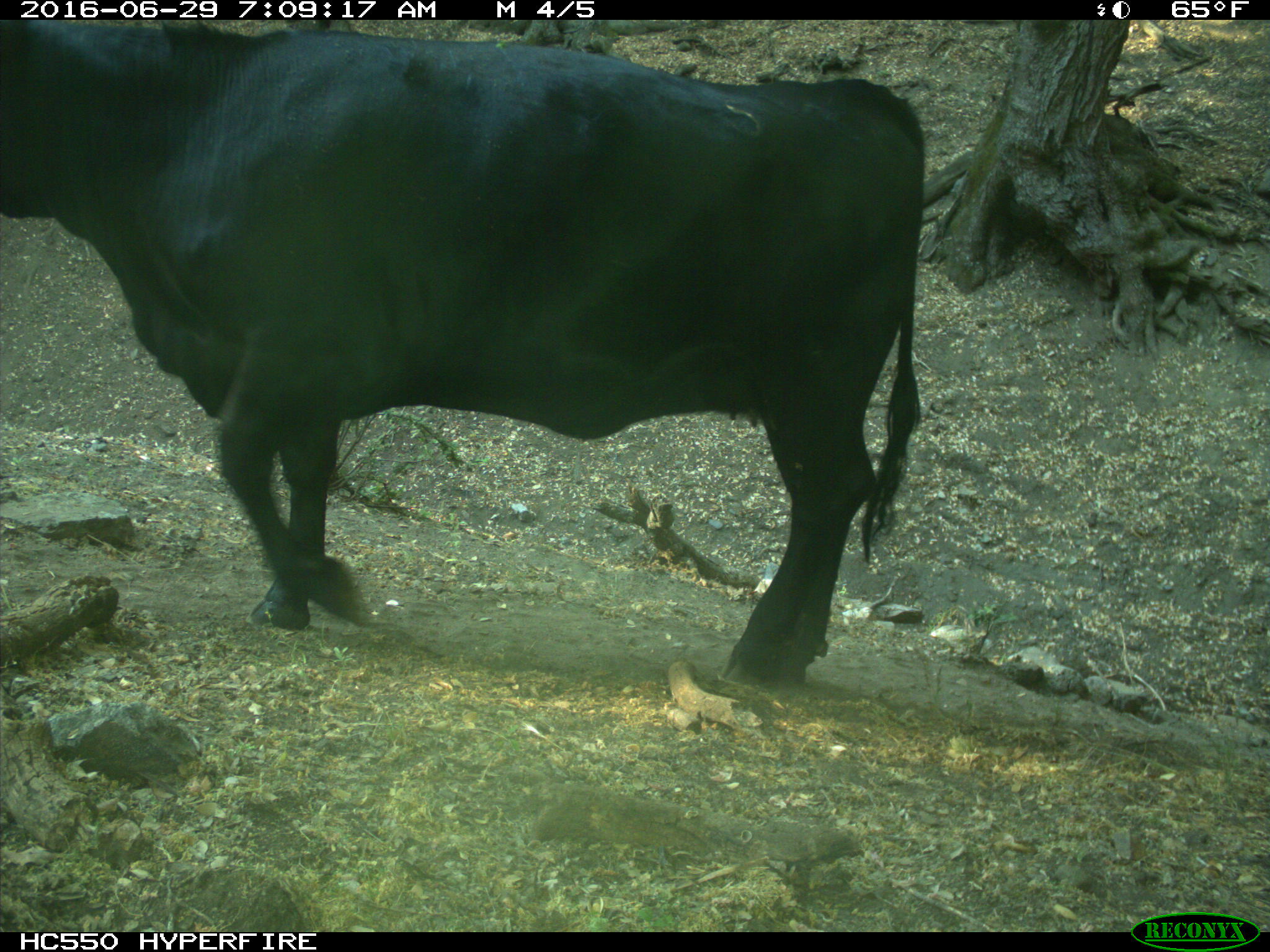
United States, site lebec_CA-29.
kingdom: Animalia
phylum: Chordata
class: Mammalia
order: Artiodactyla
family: Bovidae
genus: Bos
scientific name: Bos taurus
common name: domestic cow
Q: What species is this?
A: Bos taurus (domestic cow).